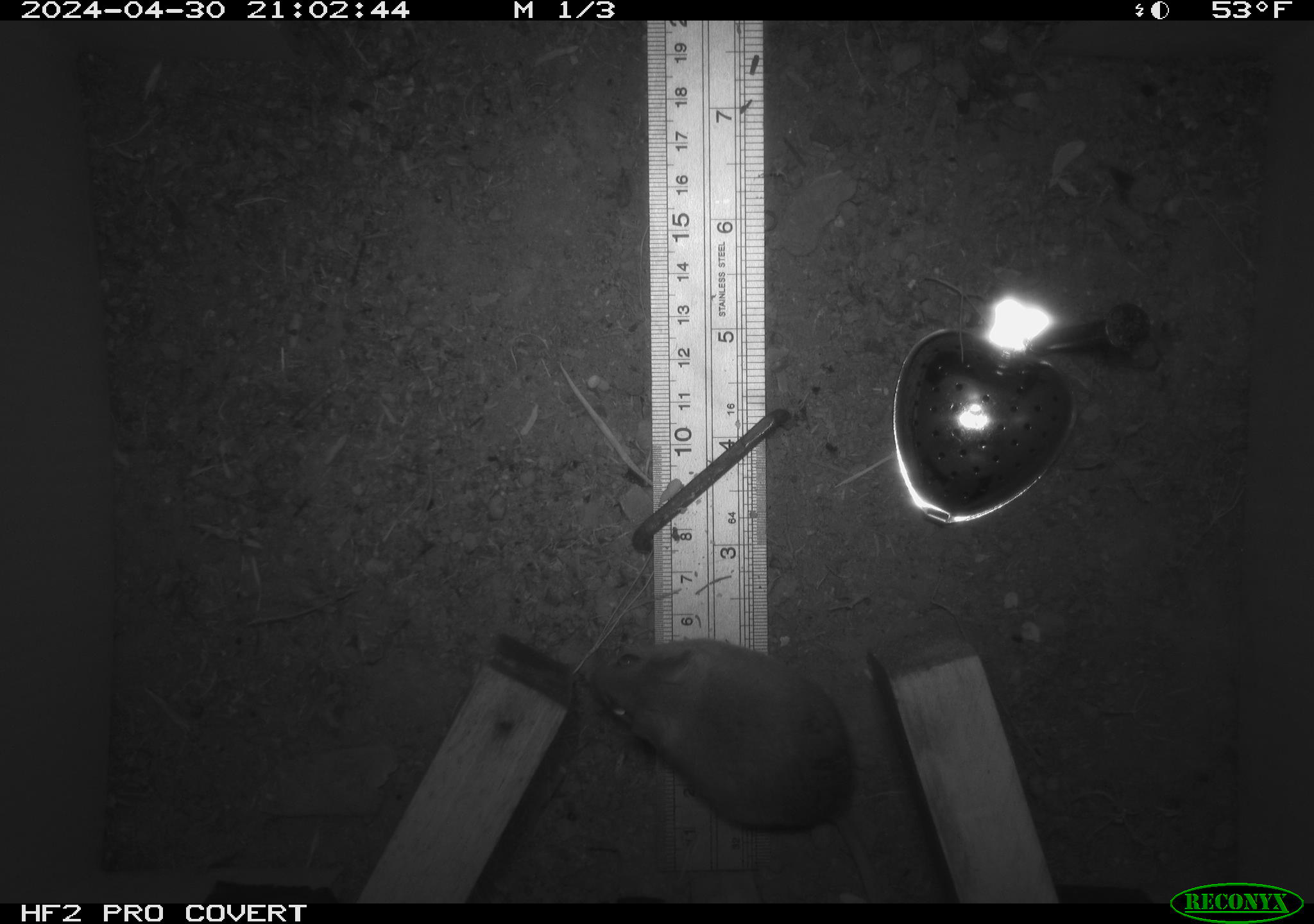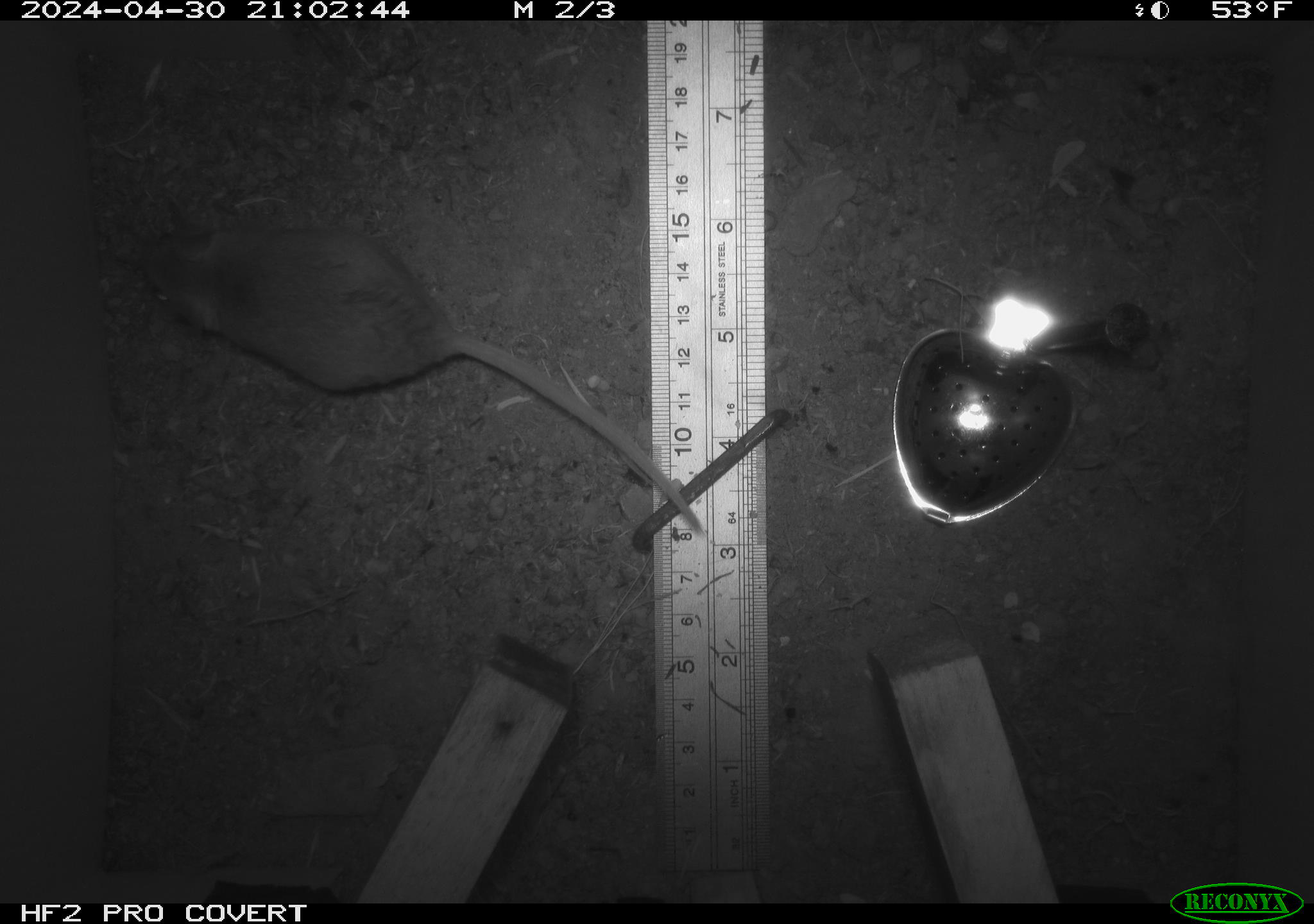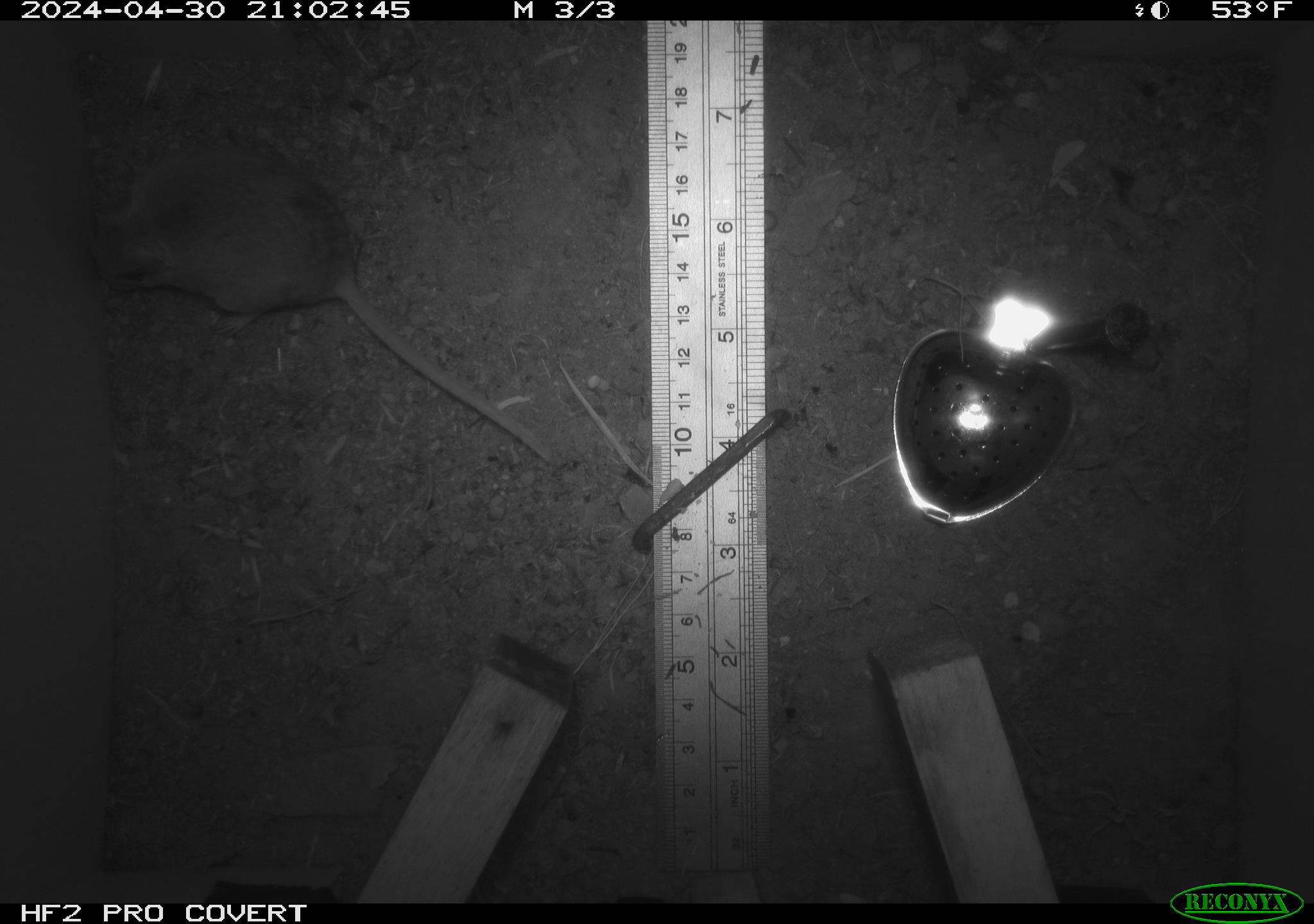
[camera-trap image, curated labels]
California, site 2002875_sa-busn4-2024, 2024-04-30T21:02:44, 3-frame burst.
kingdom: Animalia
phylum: Chordata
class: Mammalia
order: Rodentia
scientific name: Rodentia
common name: rodent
Rodent (Rodentia).